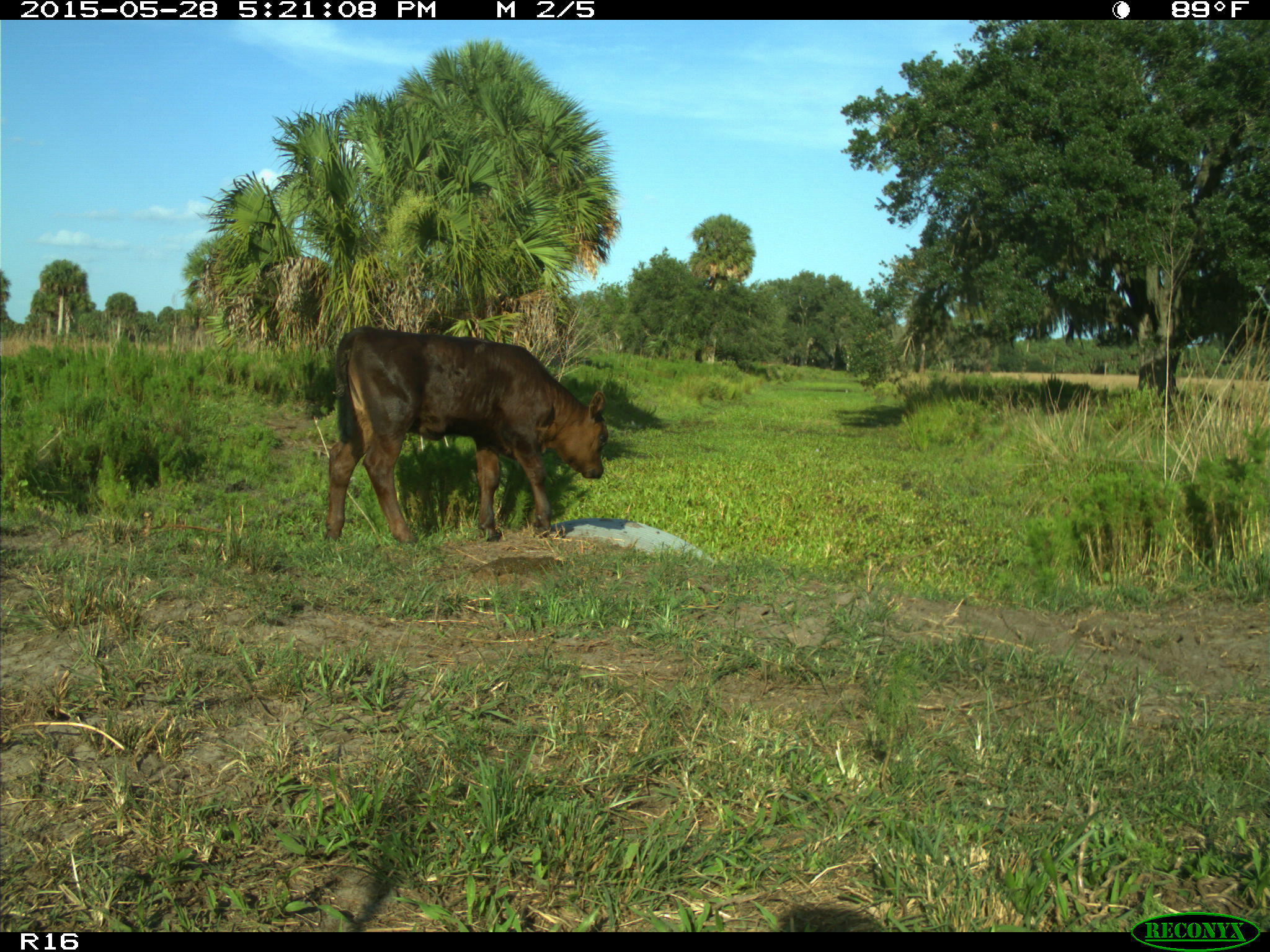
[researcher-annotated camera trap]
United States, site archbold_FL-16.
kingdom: Animalia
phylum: Chordata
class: Mammalia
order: Artiodactyla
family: Bovidae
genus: Bos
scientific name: Bos taurus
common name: domestic cow